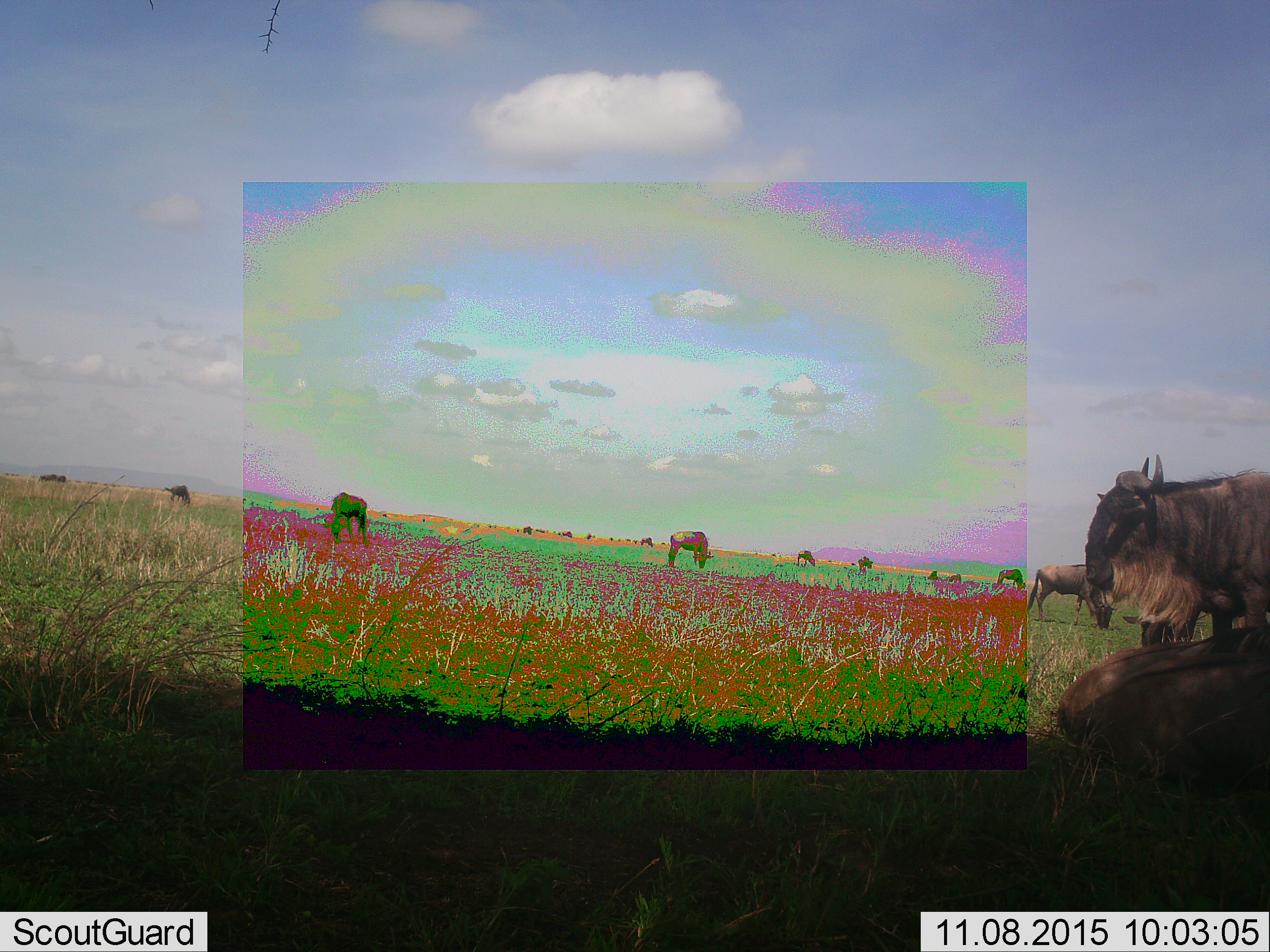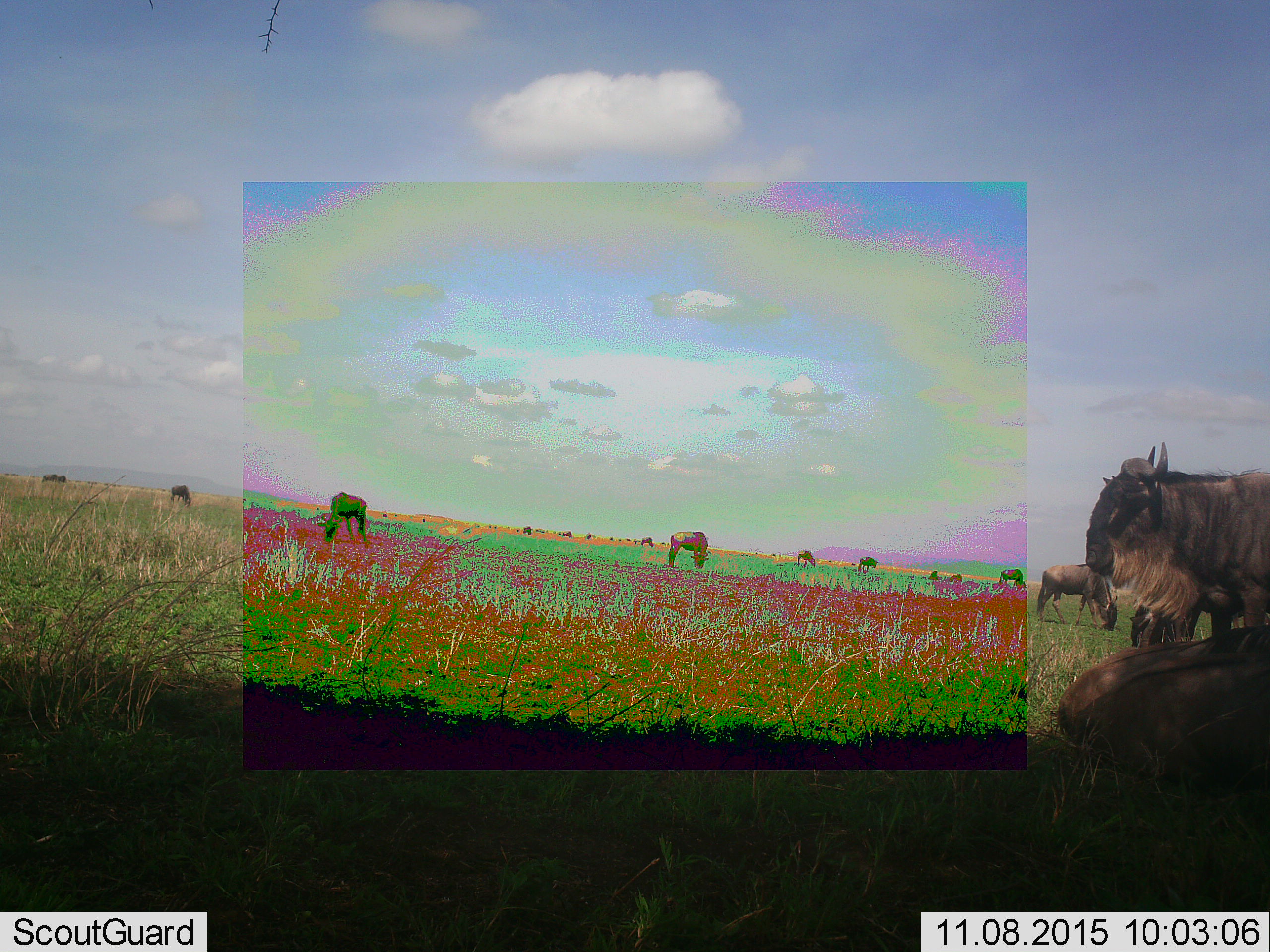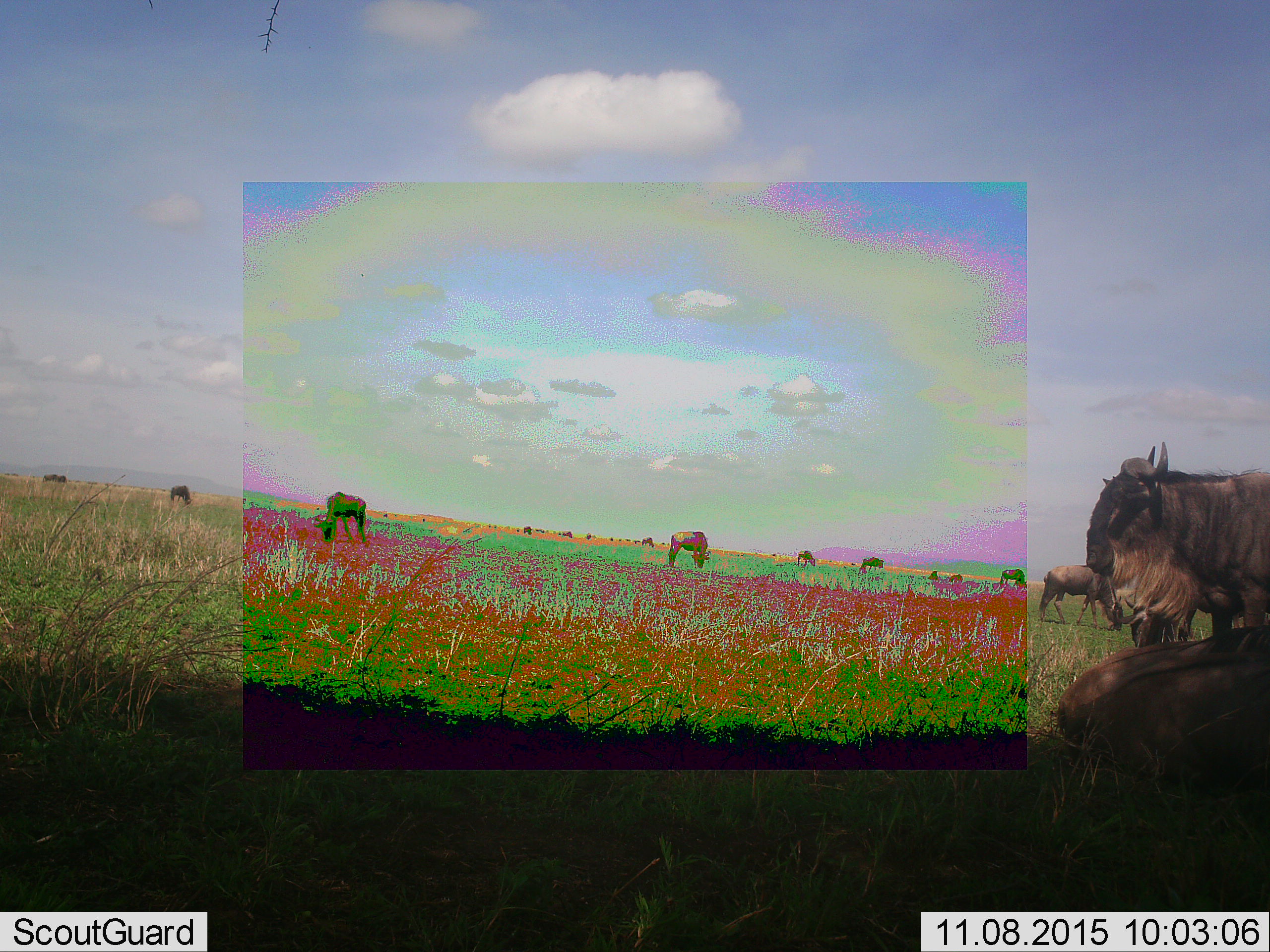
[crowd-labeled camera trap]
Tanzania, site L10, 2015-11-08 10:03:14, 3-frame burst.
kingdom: Animalia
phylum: Chordata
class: Mammalia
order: Artiodactyla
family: Bovidae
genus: Connochaetes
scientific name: Connochaetes taurinus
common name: blue wildebeest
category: wildebeest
Wildebeest (blue wildebeest) (Connochaetes taurinus), count 11-50. Behavior (volunteer vote fractions): standing 100%, resting 50%, moving 38%, interacting 0%. Young present (vote fraction): 0%. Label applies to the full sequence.